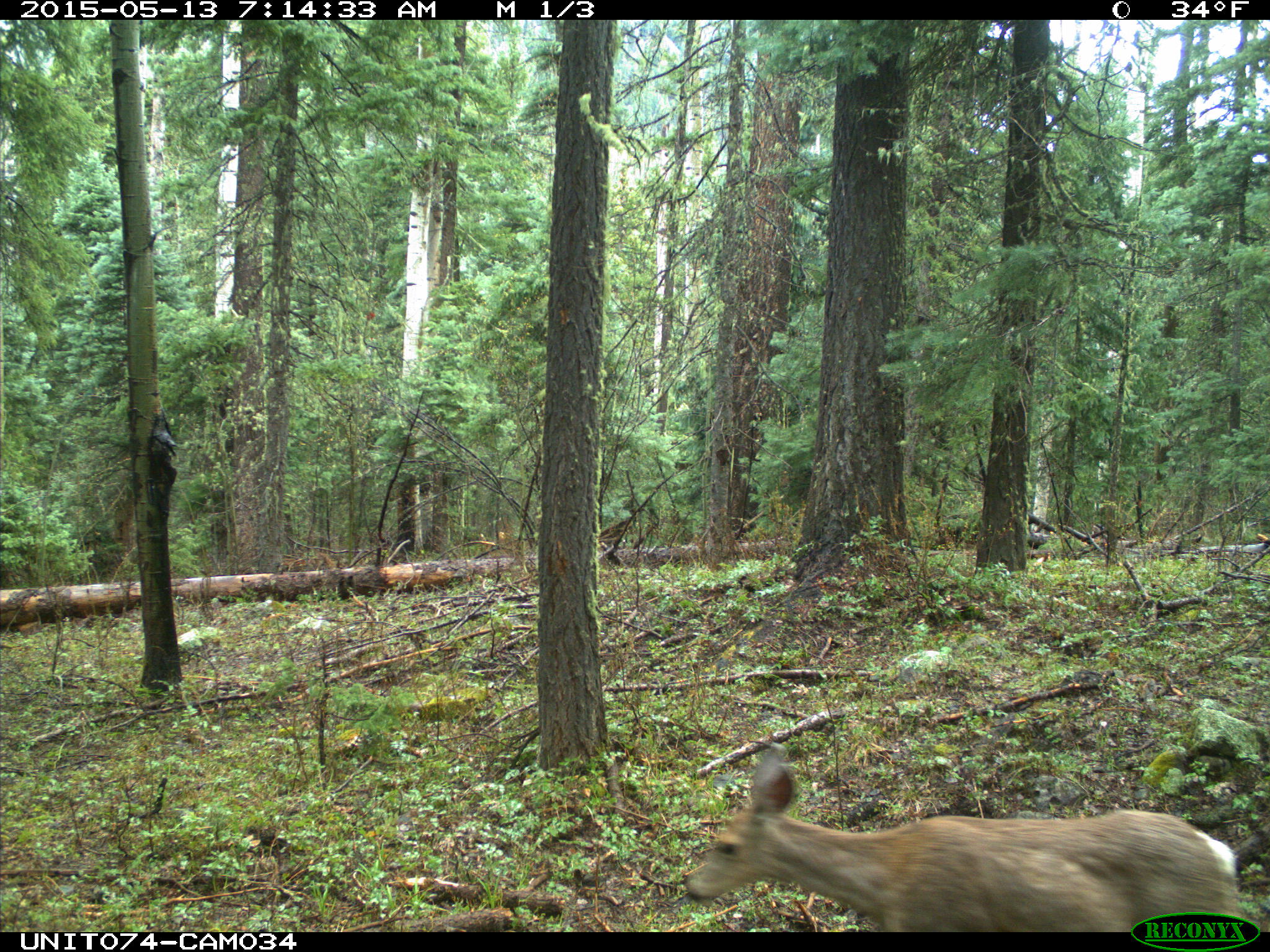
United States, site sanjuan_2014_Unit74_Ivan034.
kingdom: Animalia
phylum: Chordata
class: Mammalia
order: Artiodactyla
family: Cervidae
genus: Odocoileus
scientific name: Odocoileus hemionus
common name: mule deer